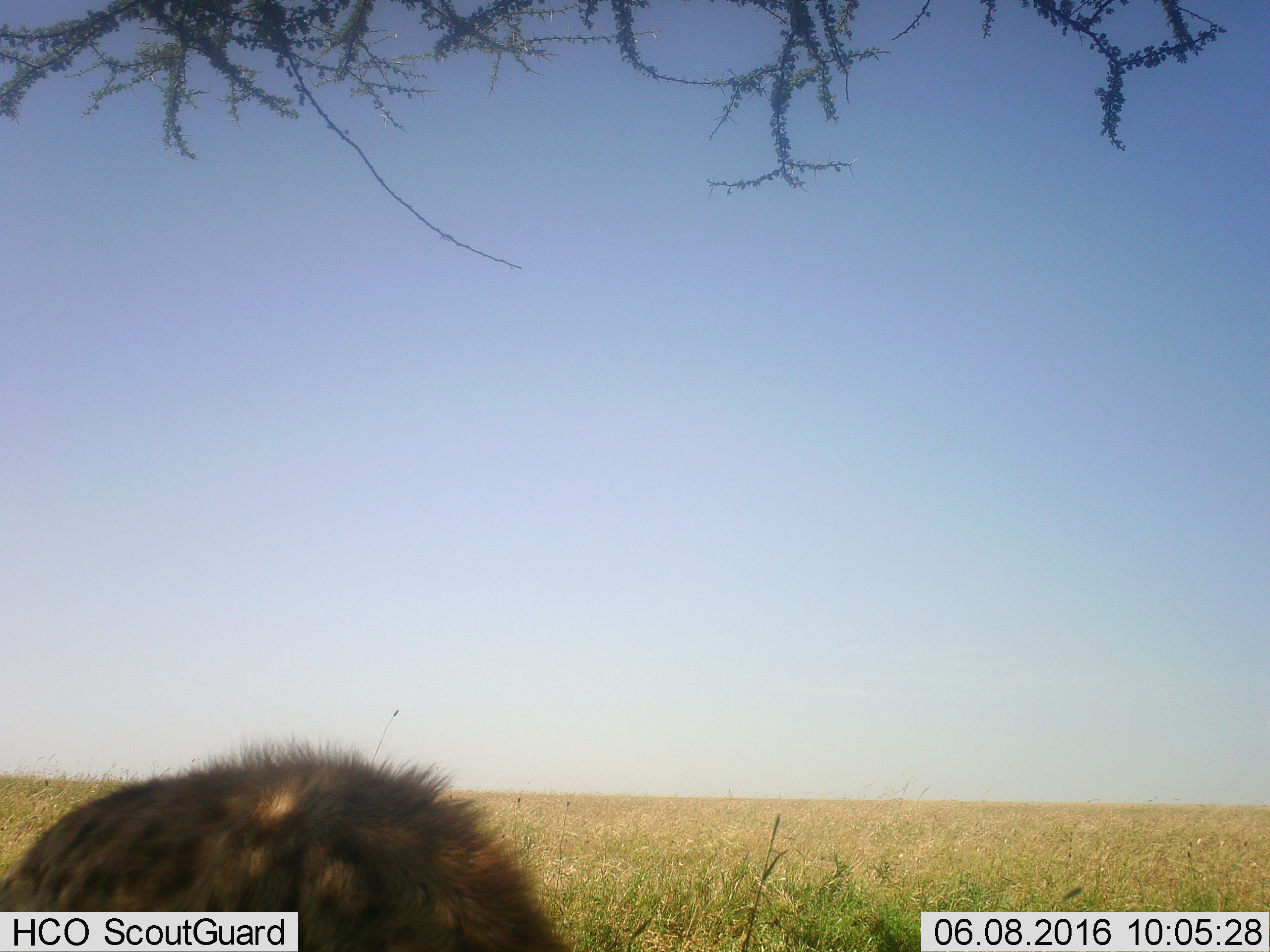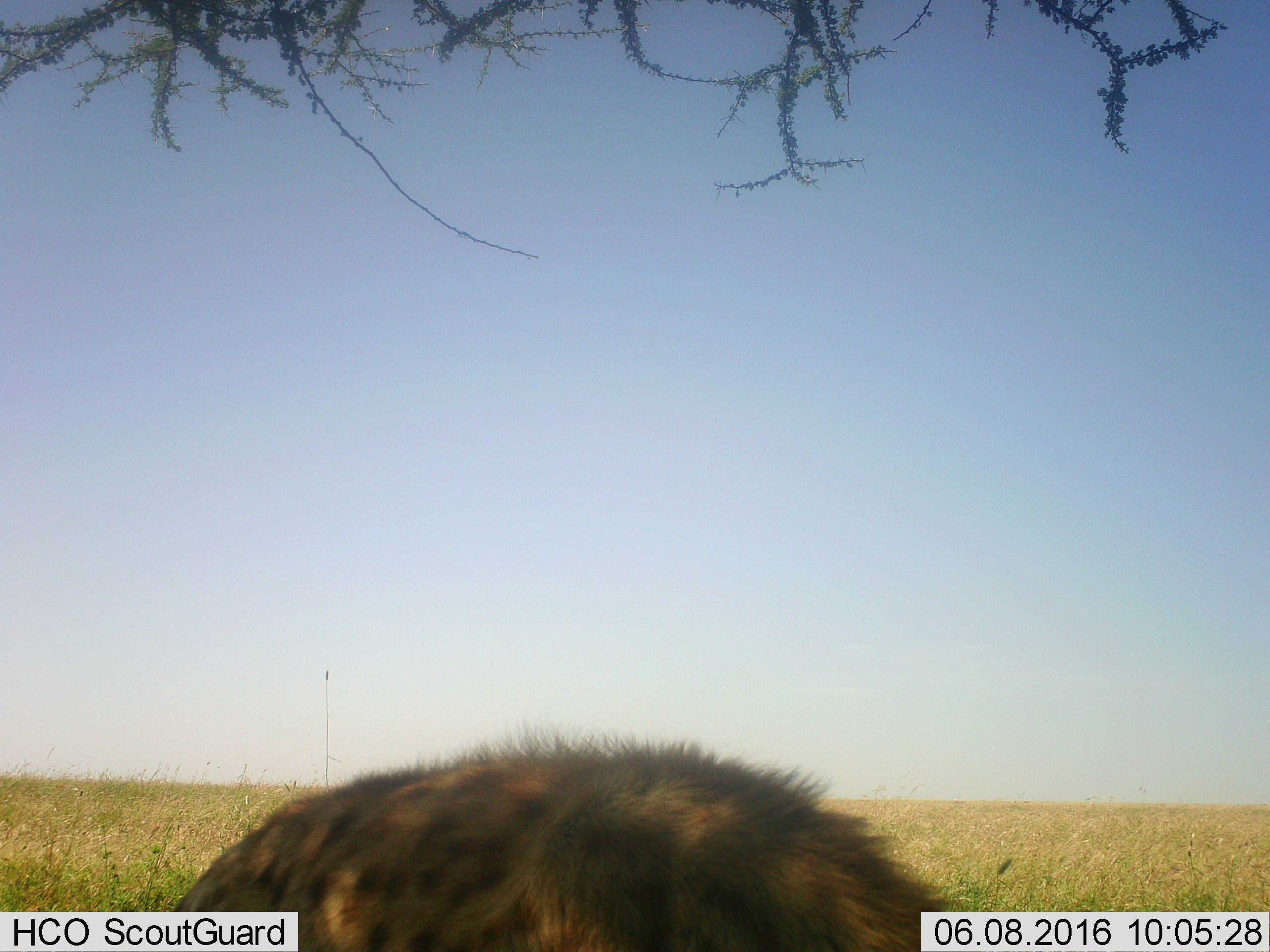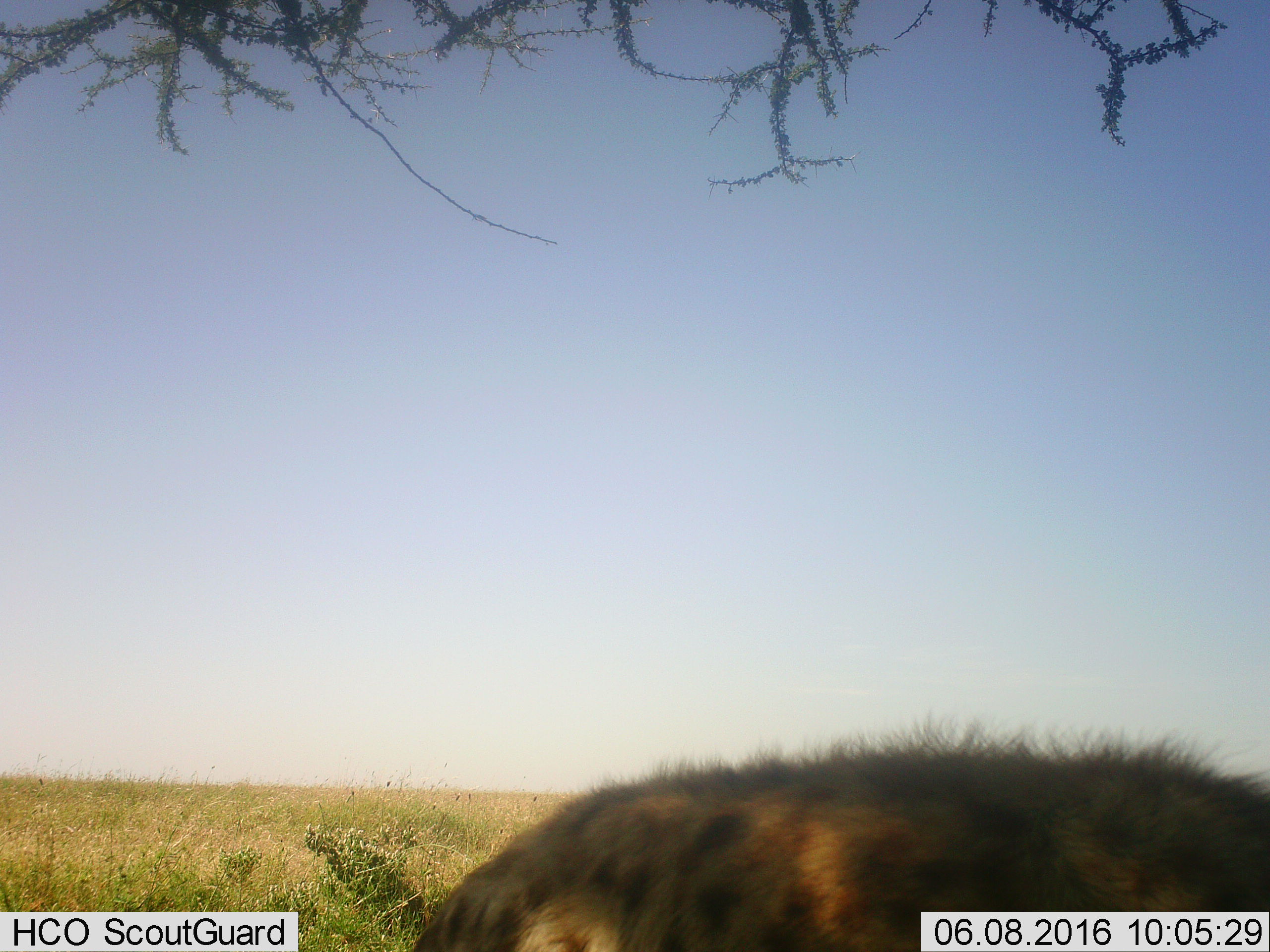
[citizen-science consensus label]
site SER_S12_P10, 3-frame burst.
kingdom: Animalia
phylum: Chordata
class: Mammalia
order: Carnivora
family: Hyaenidae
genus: Crocuta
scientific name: Crocuta crocuta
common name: spotted hyena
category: hyenaspotted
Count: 1.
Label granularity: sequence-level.